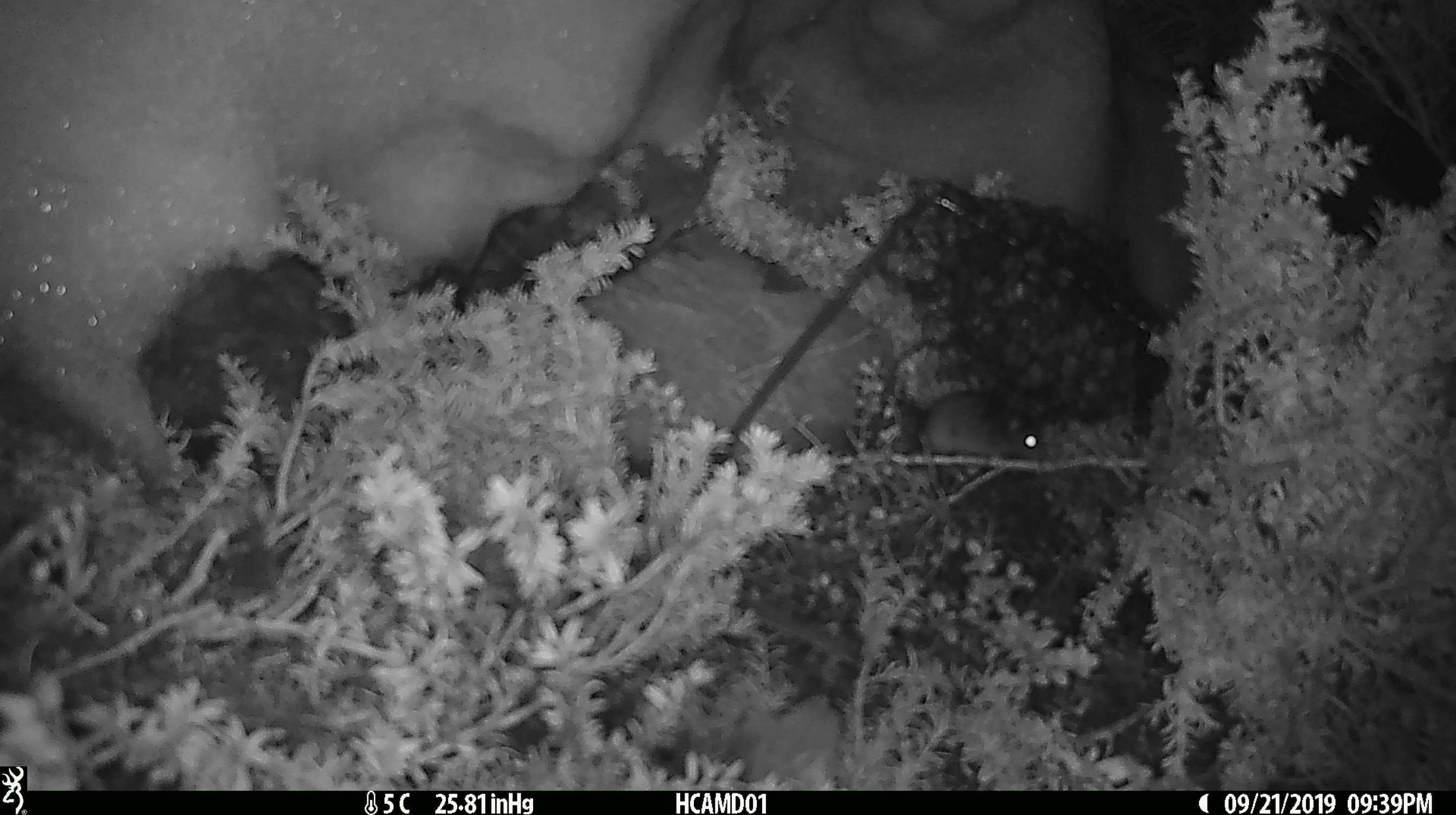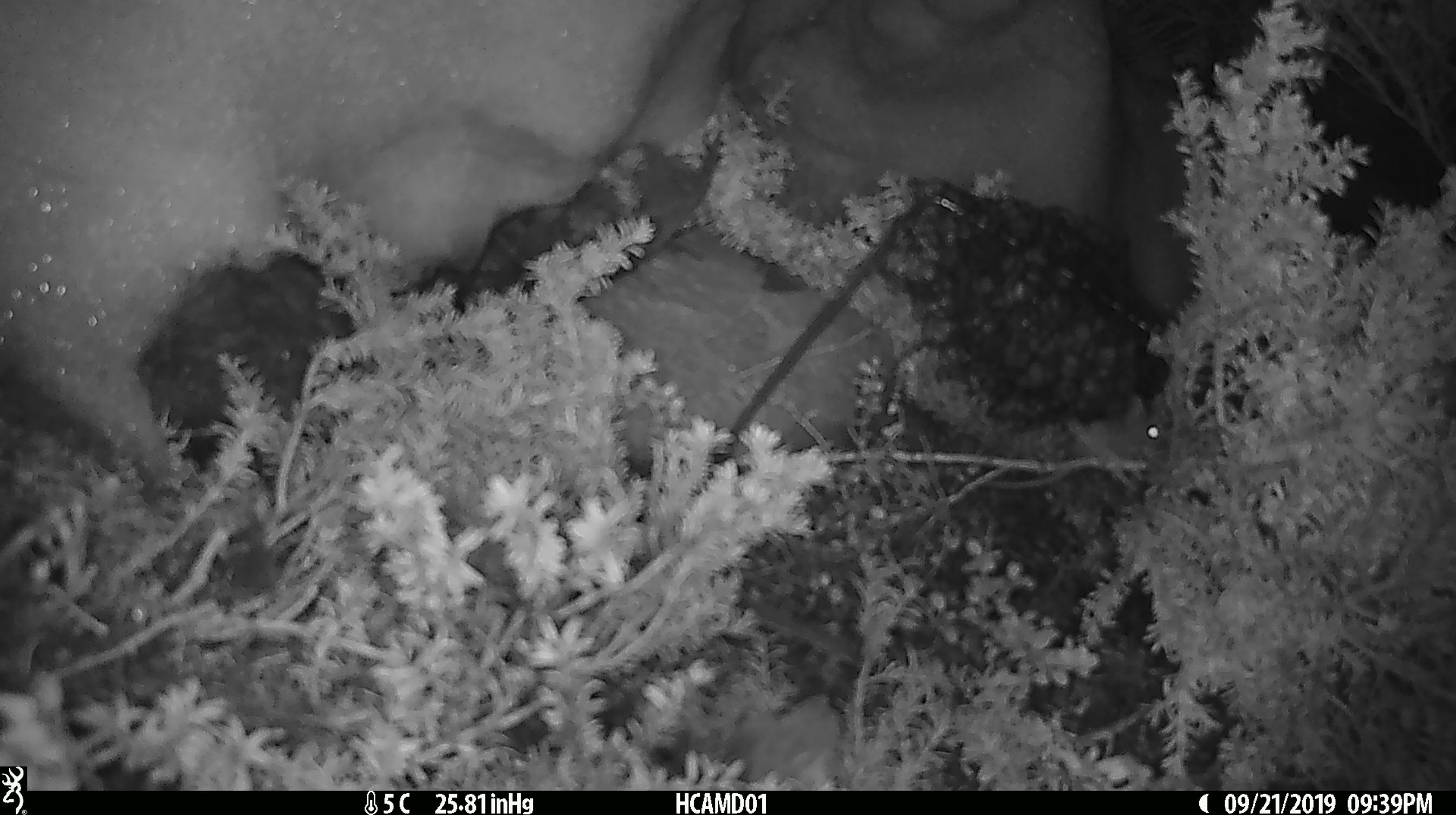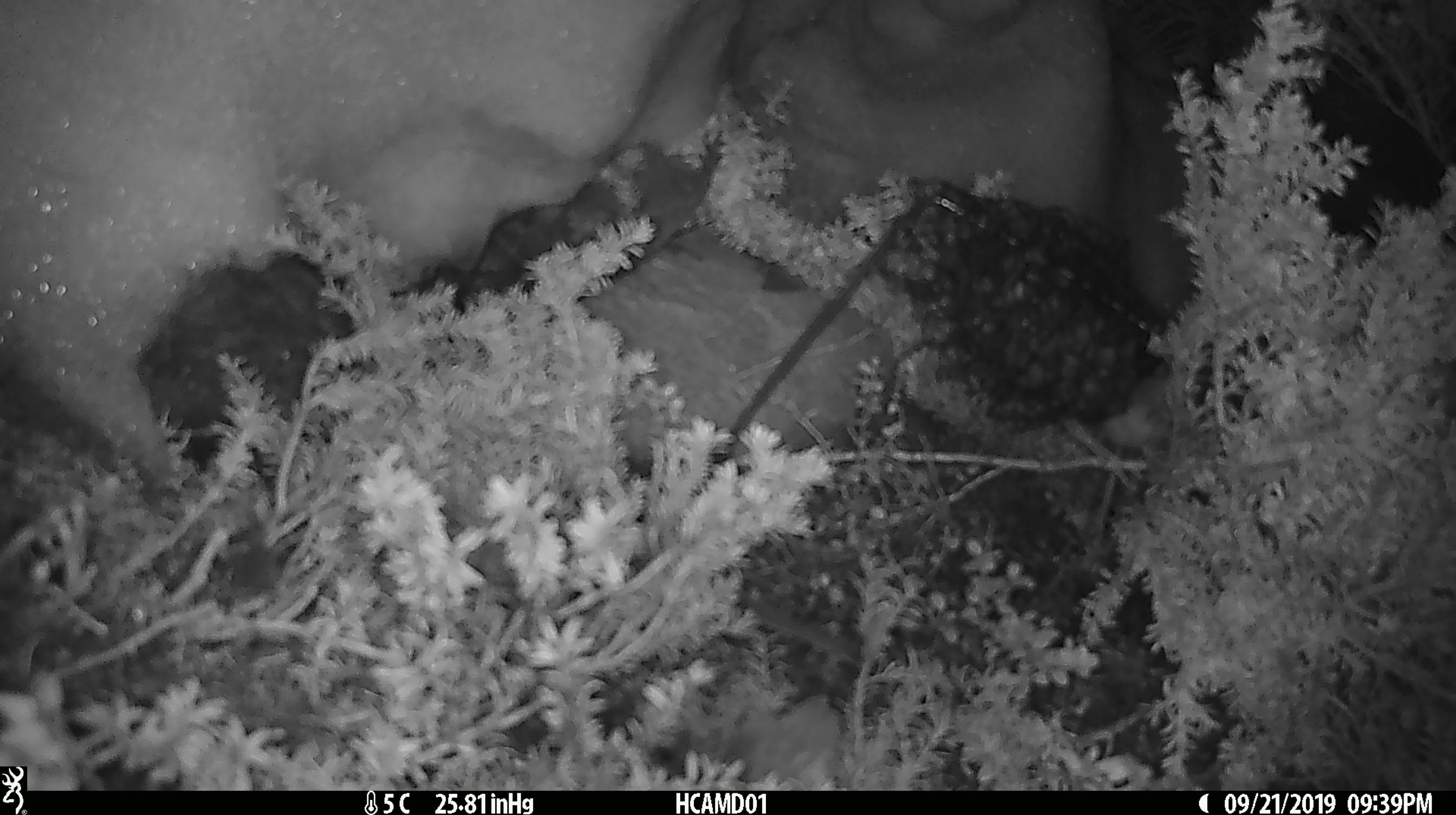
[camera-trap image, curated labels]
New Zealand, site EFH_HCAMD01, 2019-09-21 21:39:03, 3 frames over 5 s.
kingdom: Animalia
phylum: Chordata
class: Mammalia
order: Rodentia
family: Muridae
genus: Mus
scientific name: Mus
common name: mouse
Mouse (Mus).